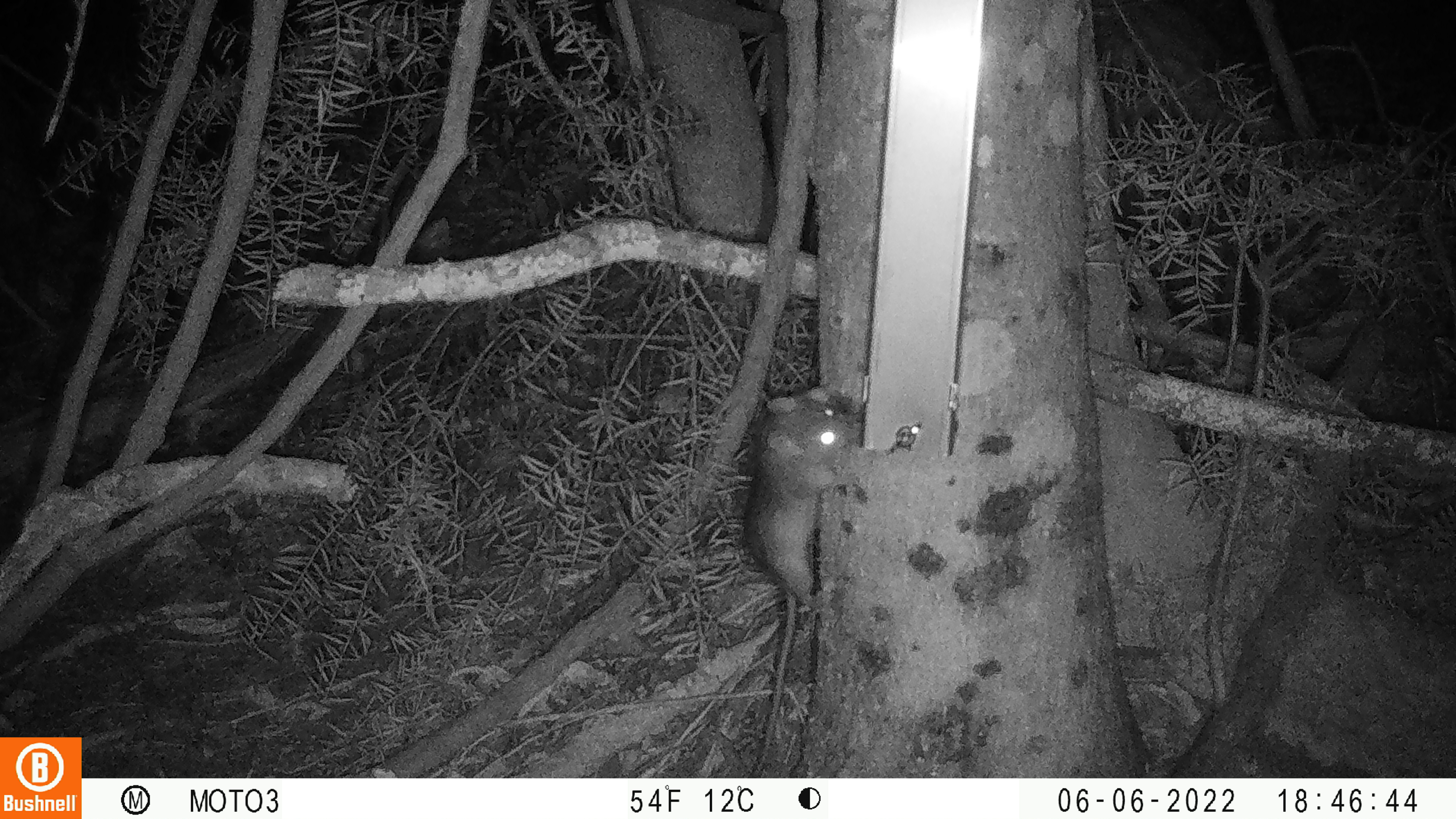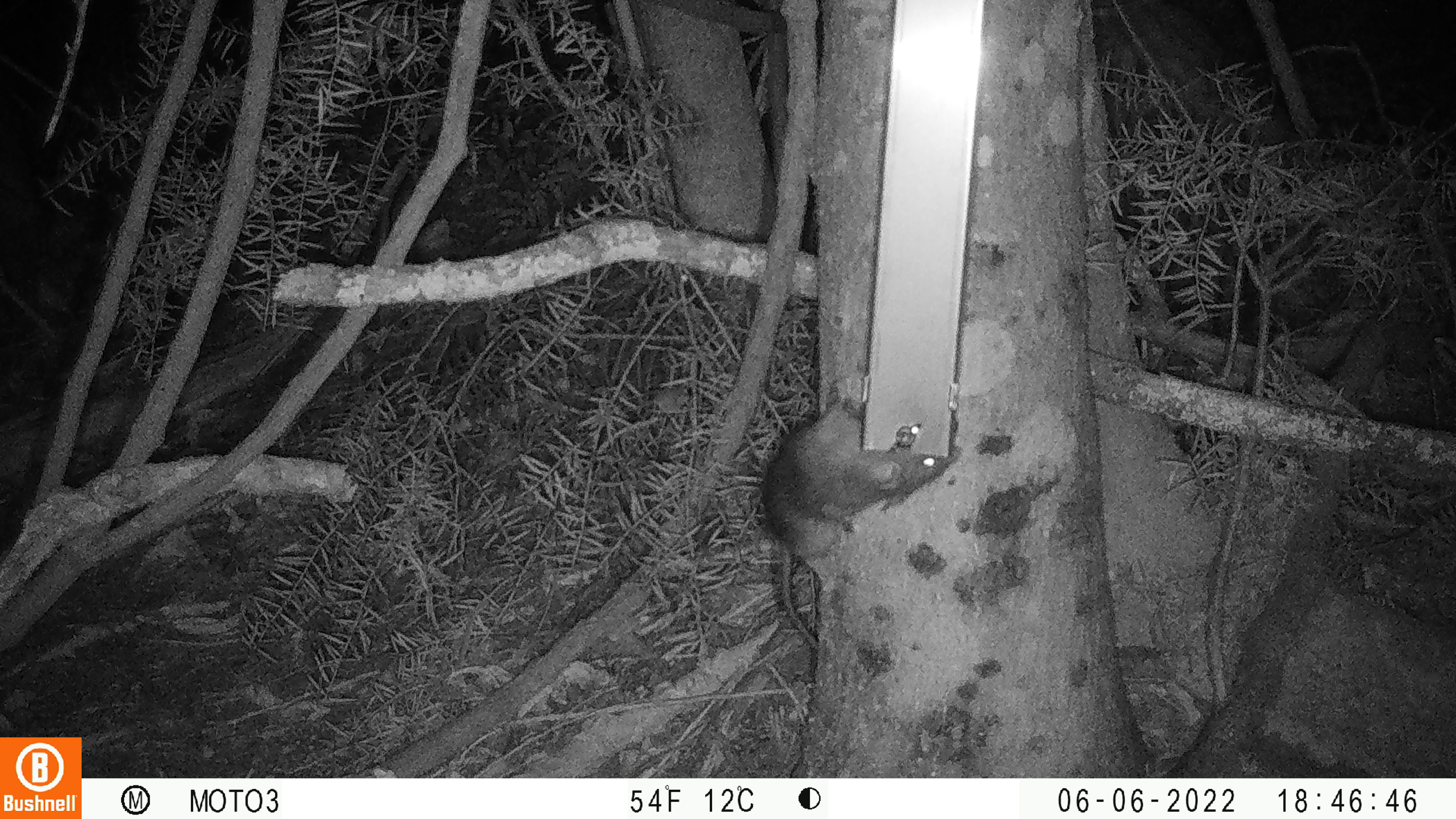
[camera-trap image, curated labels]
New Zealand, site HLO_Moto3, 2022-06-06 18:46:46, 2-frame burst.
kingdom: Animalia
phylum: Chordata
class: Mammalia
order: Rodentia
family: Muridae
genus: Rattus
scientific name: Rattus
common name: rat